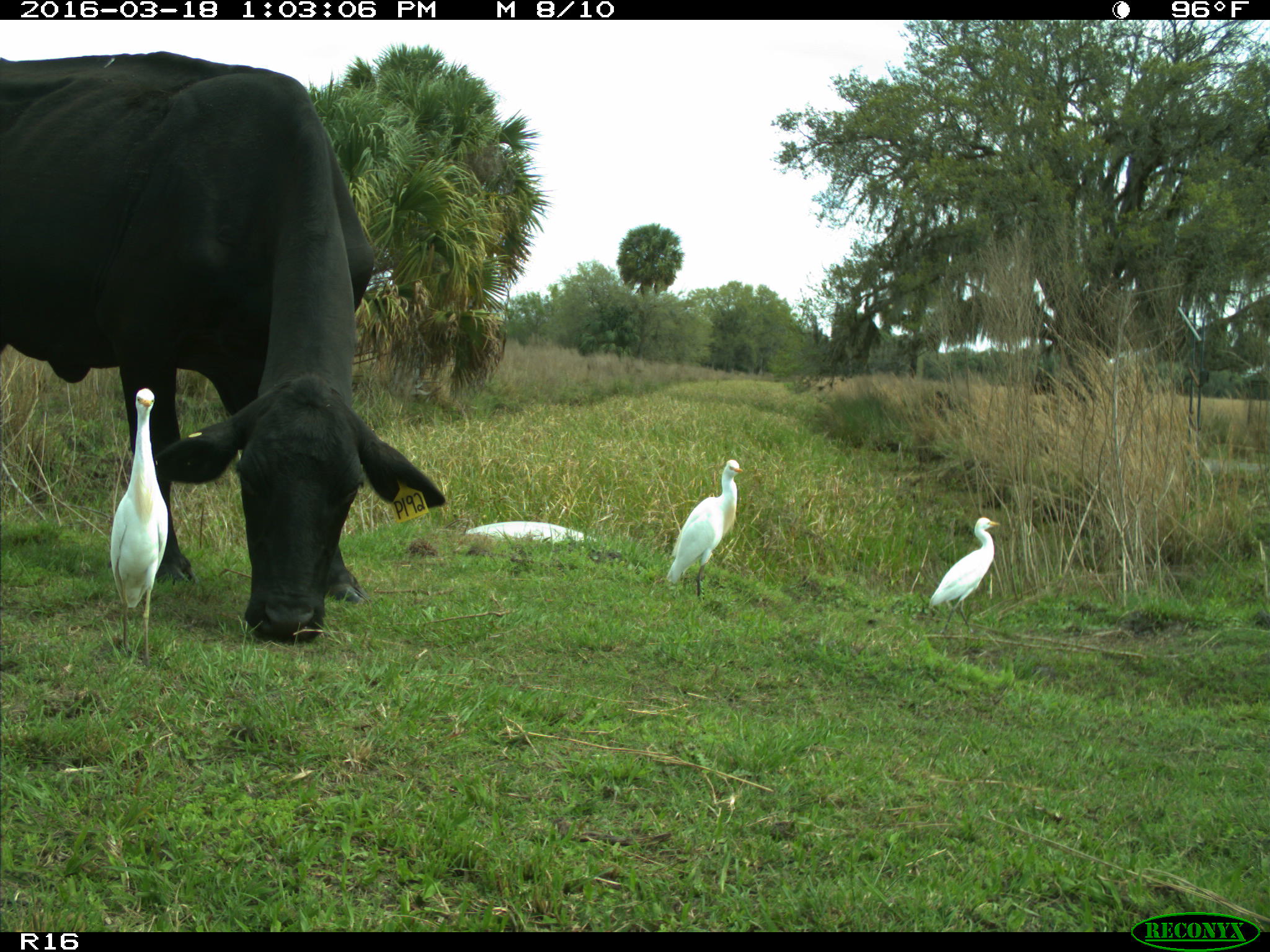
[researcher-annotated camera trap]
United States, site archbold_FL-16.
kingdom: Animalia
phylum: Chordata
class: Mammalia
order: Artiodactyla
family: Bovidae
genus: Bos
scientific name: Bos taurus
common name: domestic cow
Bos taurus (domestic cow).